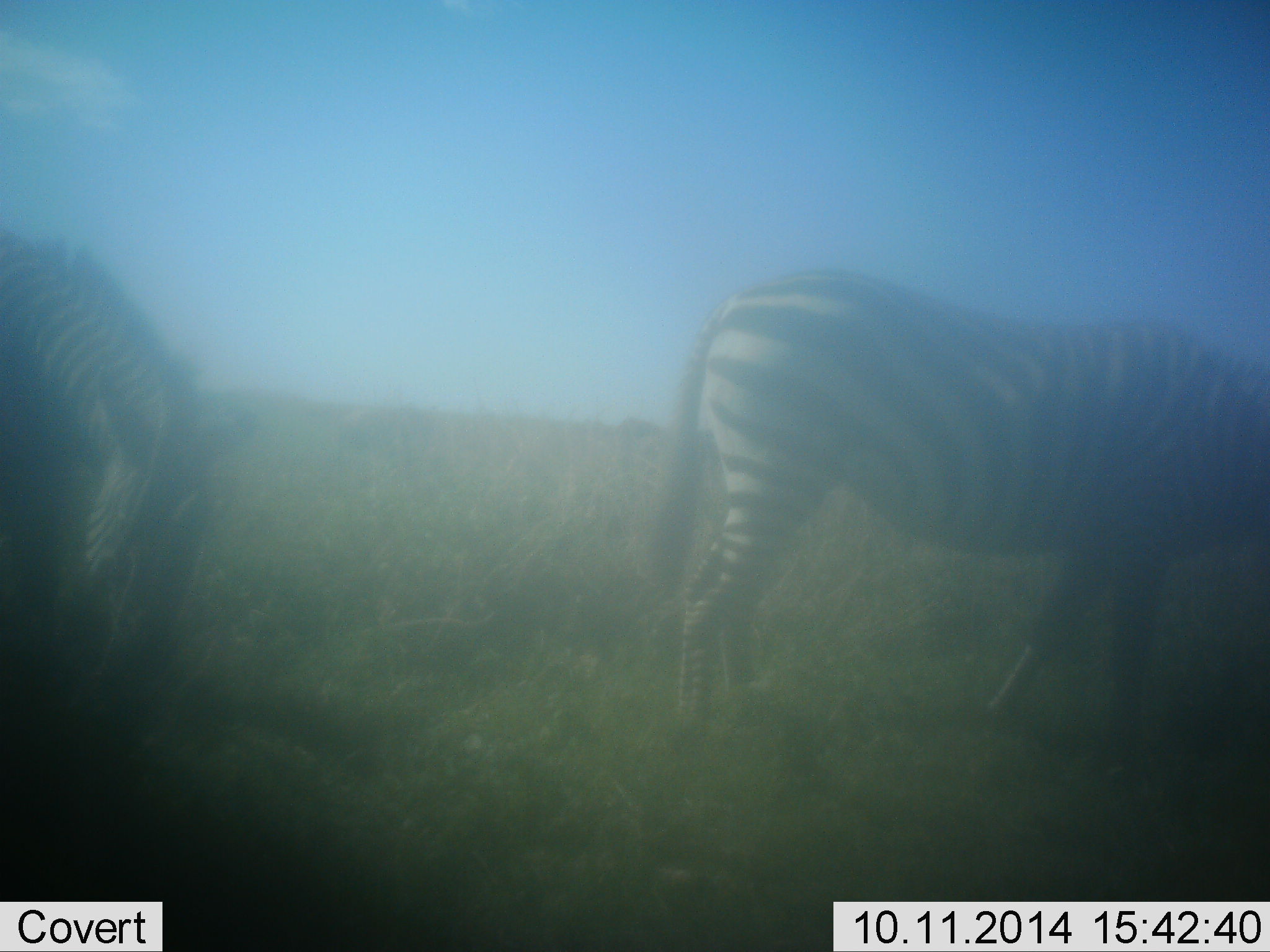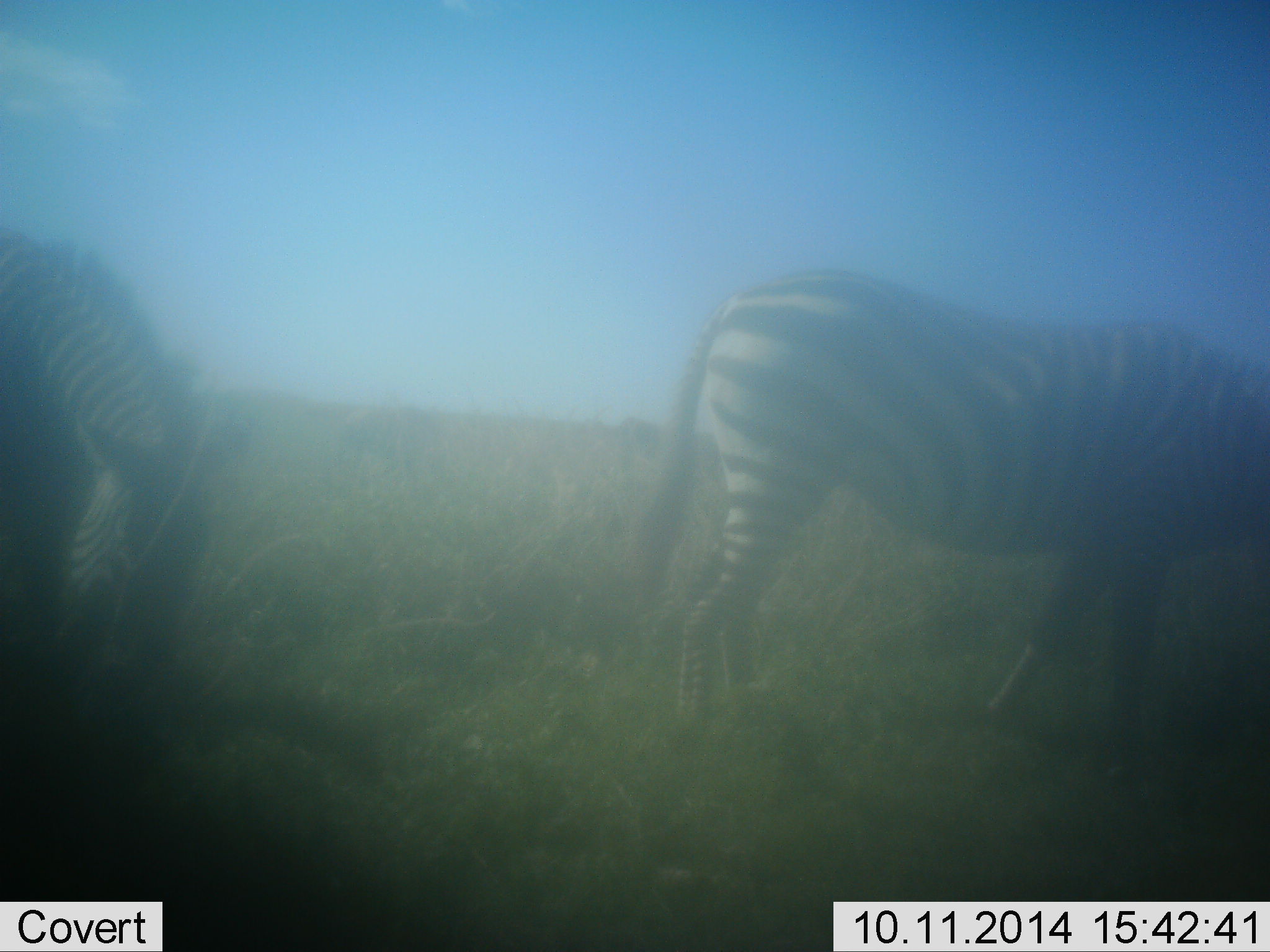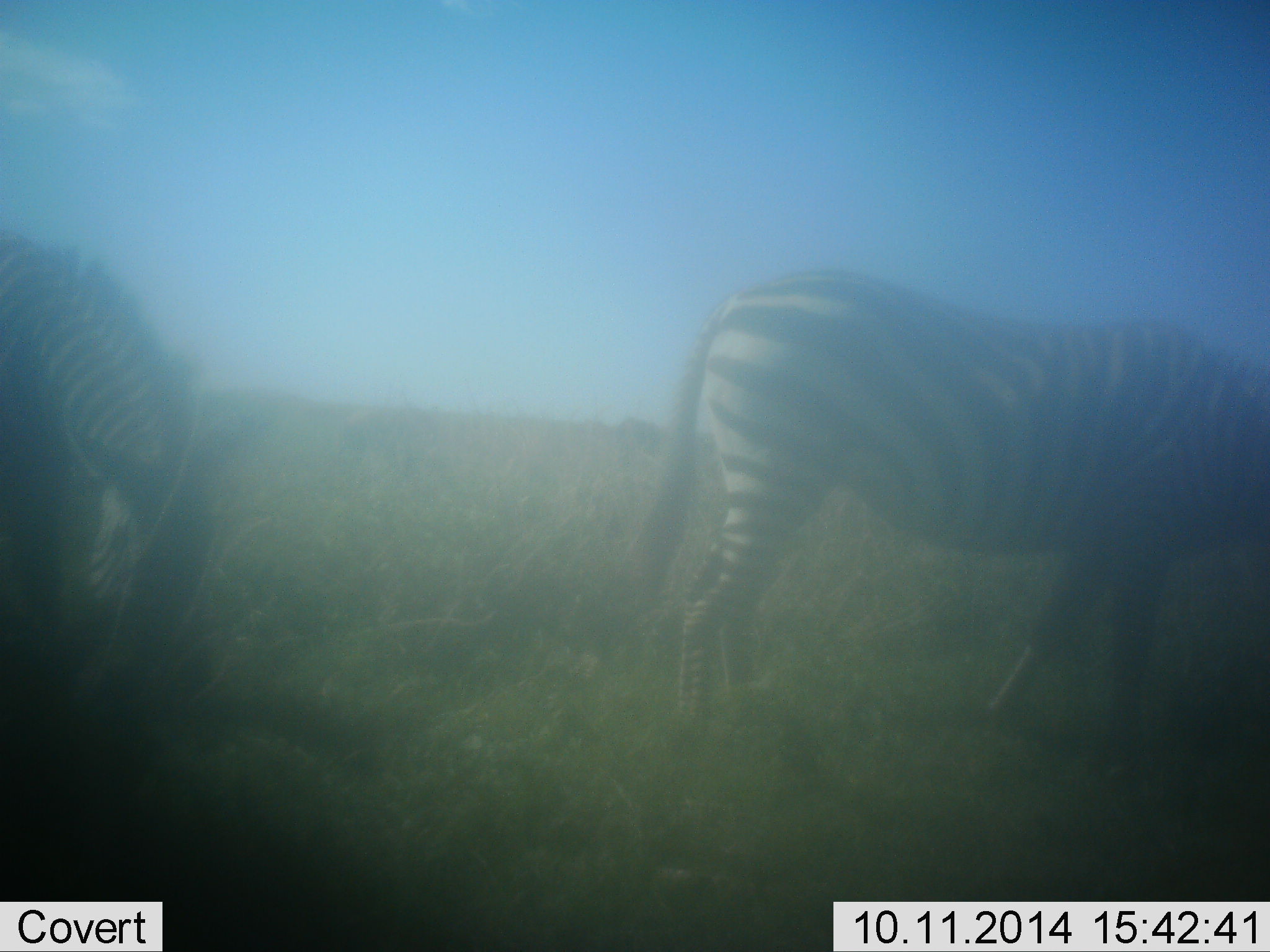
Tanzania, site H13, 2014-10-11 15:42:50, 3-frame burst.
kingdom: Animalia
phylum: Chordata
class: Mammalia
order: Perissodactyla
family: Equidae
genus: Equus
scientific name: Equus quagga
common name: plains zebra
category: zebra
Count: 2.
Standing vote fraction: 30%.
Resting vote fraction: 0%.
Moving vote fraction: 0%.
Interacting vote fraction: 0%.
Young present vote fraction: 0%.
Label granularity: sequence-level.